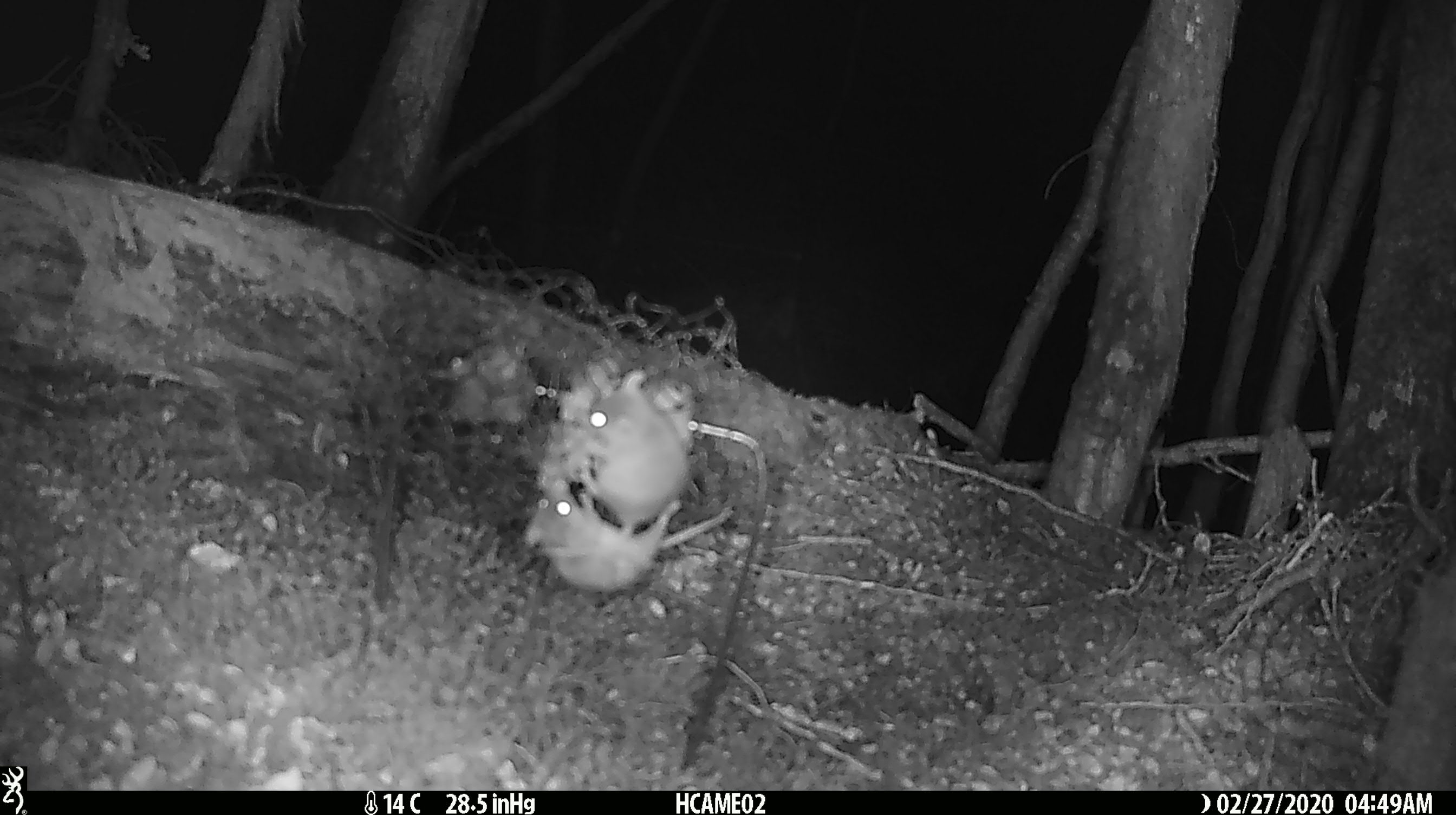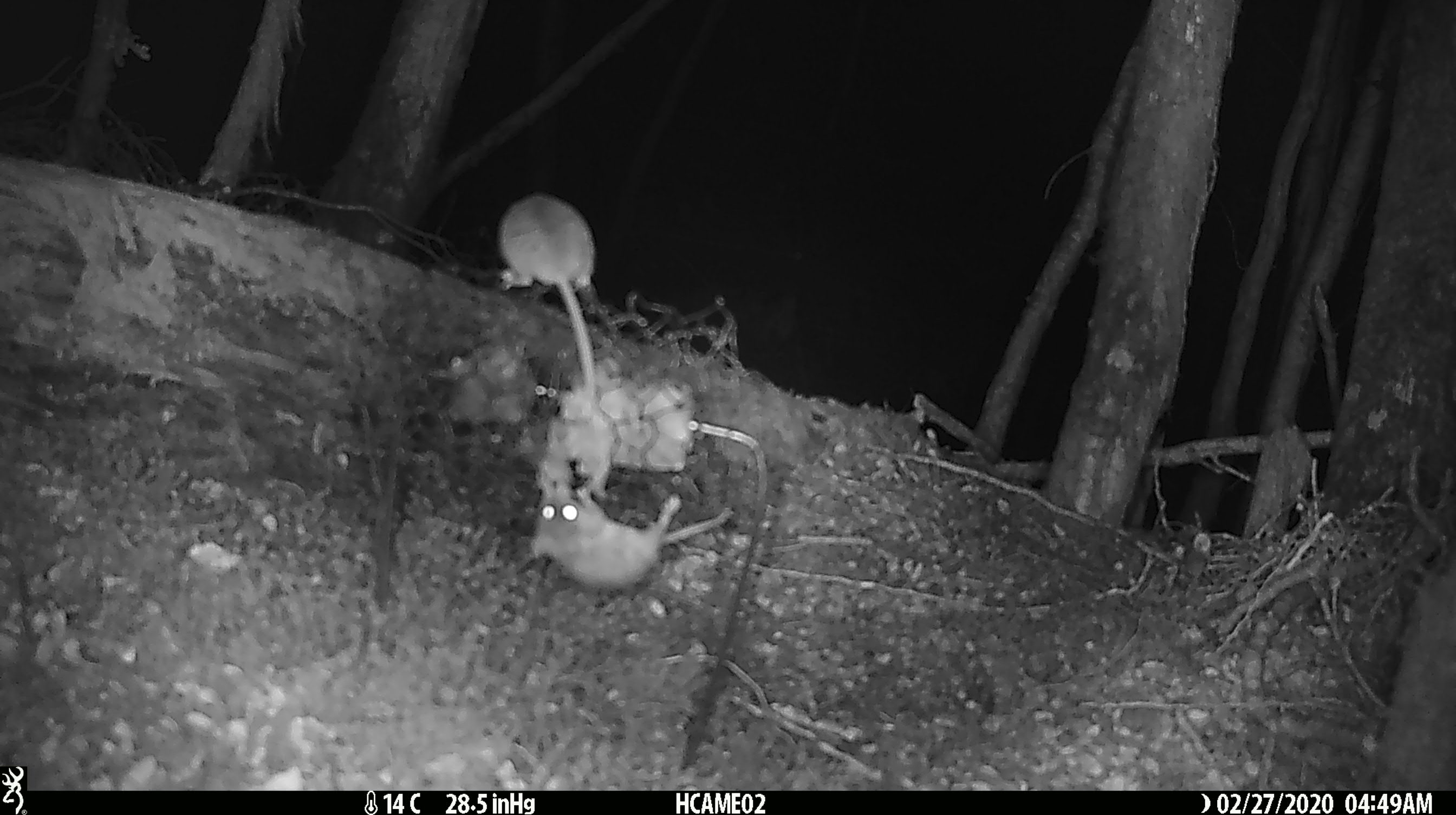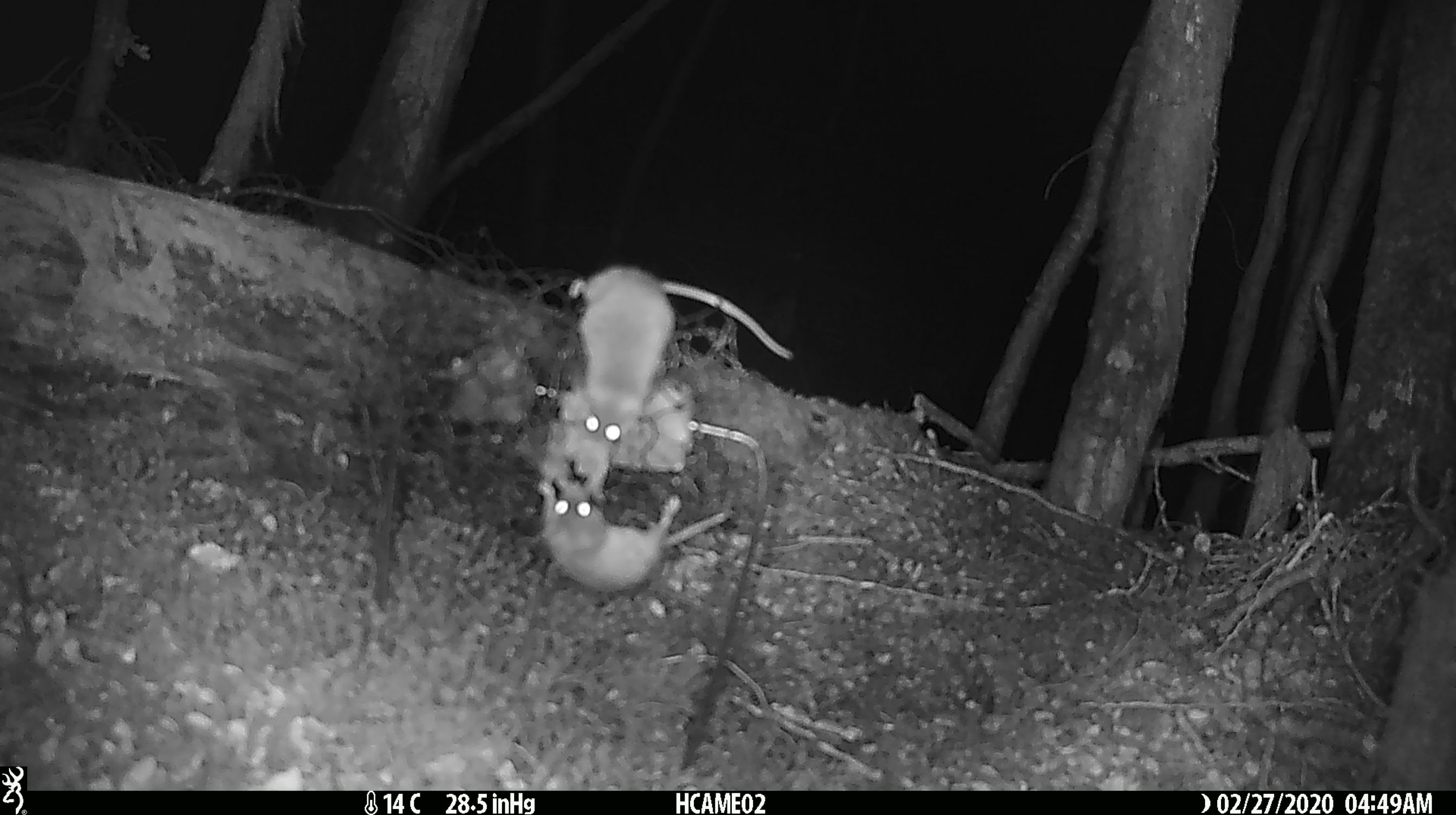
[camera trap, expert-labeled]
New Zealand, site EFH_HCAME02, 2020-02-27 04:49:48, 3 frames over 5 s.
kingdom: Animalia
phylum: Chordata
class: Mammalia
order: Rodentia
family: Muridae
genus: Mus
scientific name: Mus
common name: mouse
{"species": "mouse (Mus)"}